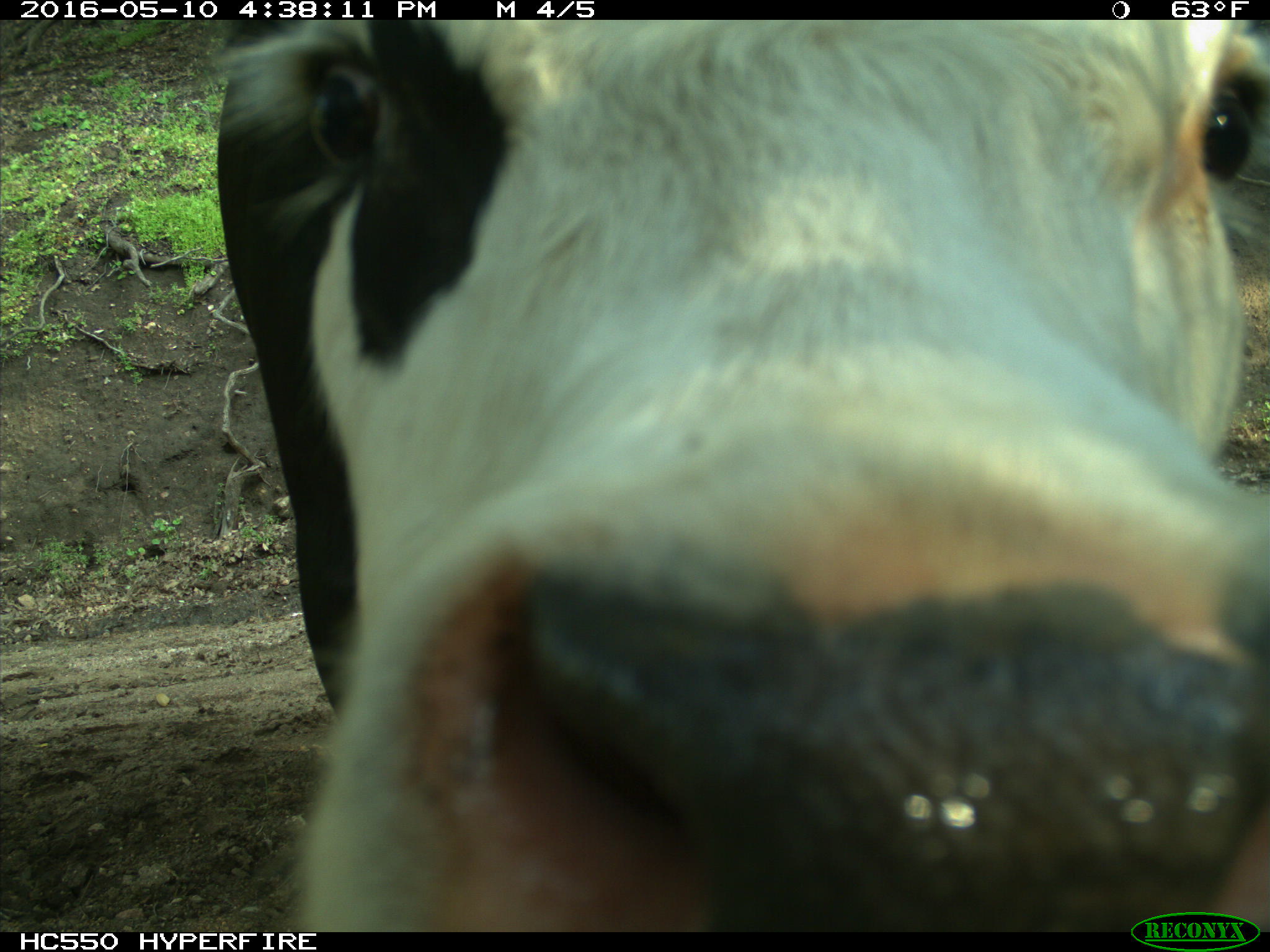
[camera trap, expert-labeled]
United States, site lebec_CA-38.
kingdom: Animalia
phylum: Chordata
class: Mammalia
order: Artiodactyla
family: Bovidae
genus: Bos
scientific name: Bos taurus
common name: domestic cow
Bos taurus (domestic cow).